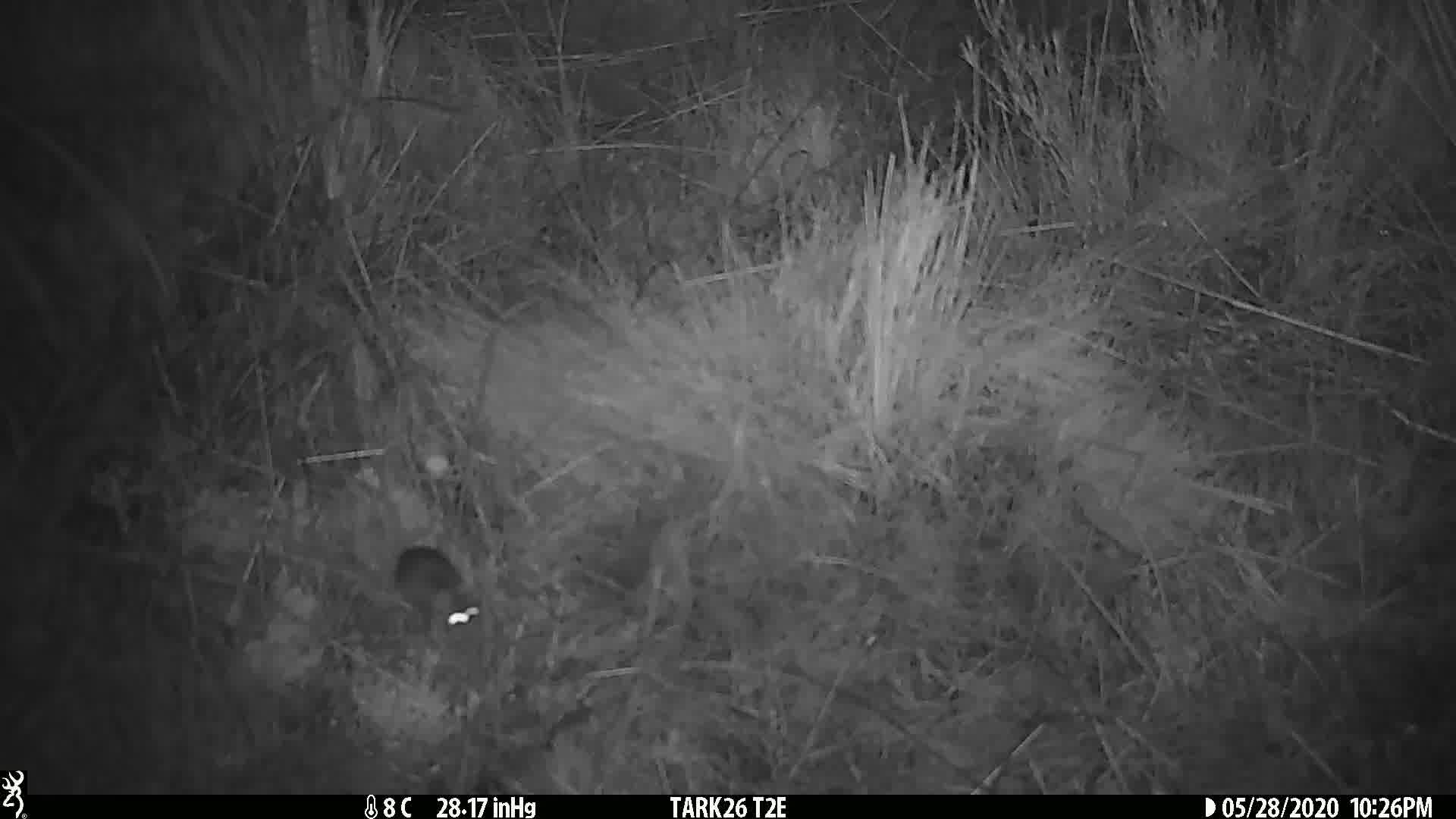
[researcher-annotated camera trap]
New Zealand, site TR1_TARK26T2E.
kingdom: Animalia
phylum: Chordata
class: Mammalia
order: Rodentia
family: Muridae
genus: Mus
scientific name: Mus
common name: mouse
Mouse (Mus).